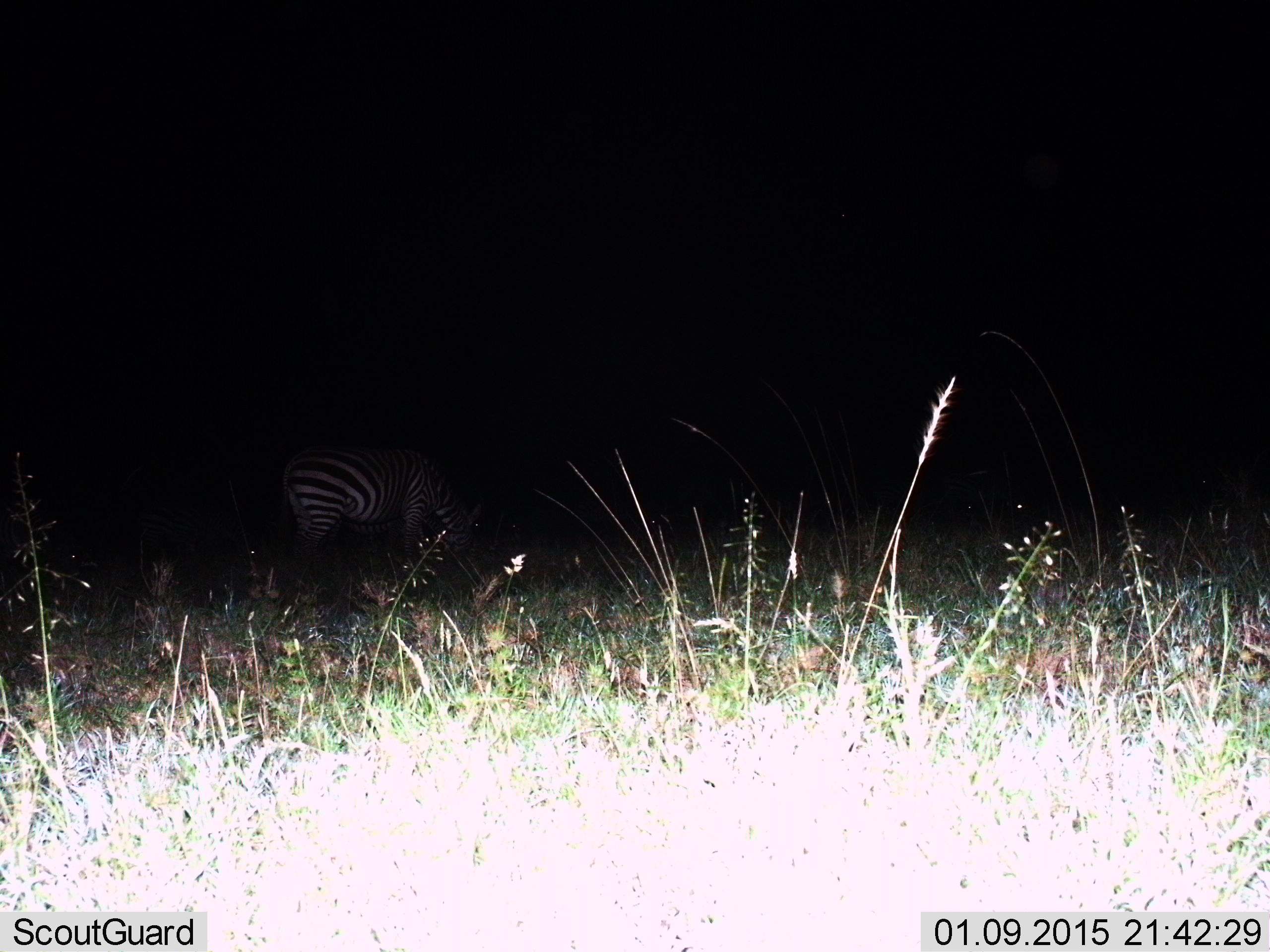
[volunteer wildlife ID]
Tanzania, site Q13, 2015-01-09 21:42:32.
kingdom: Animalia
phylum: Chordata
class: Mammalia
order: Perissodactyla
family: Equidae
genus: Equus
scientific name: Equus quagga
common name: plains zebra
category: zebra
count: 1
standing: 20%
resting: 0%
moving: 0%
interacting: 0%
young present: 0%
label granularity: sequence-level